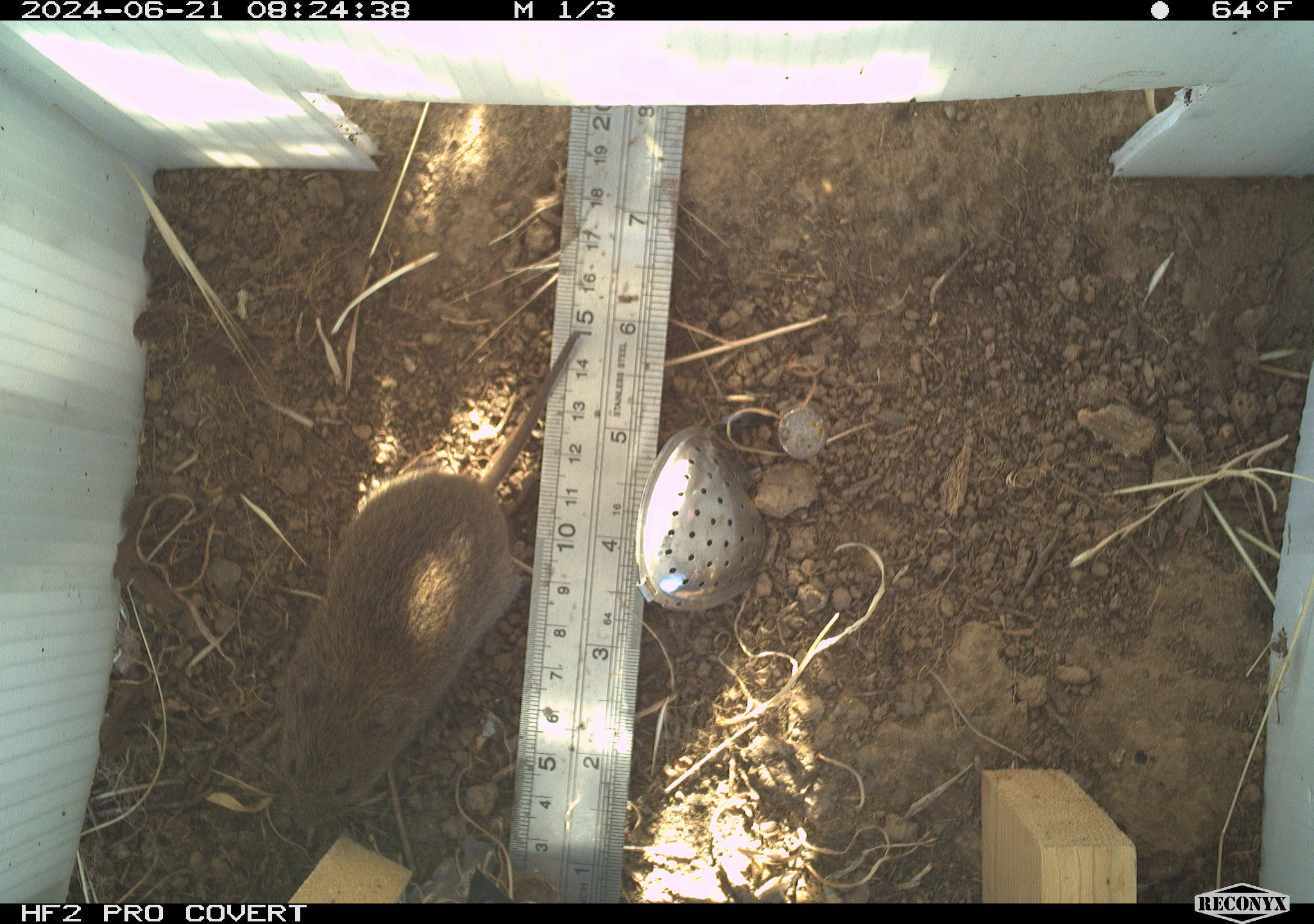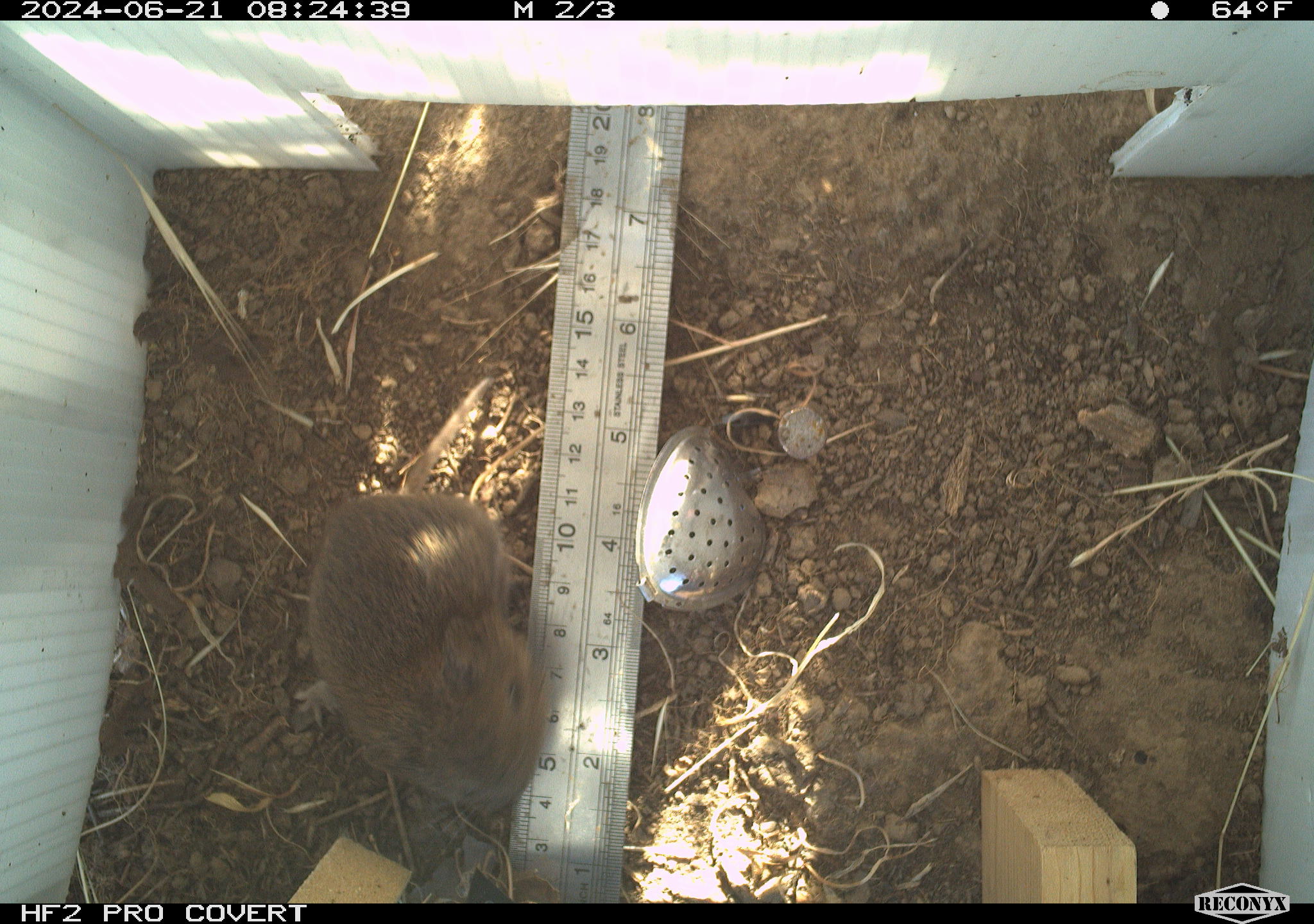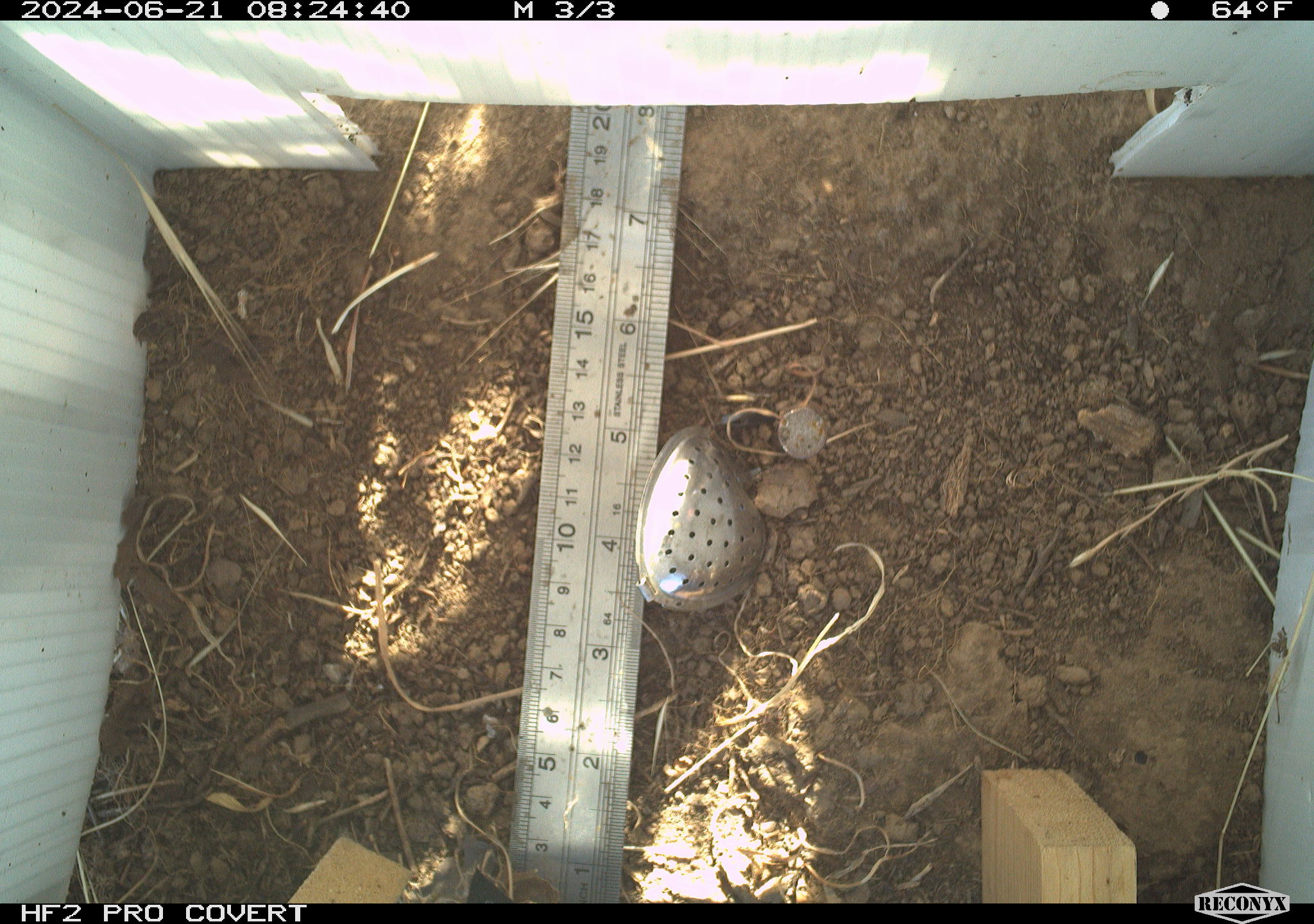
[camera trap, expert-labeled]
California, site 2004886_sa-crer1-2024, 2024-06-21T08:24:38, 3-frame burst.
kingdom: Animalia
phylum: Chordata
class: Mammalia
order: Rodentia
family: Cricetidae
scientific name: Arvicolinae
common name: voles, lemmings, and muskrats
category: arvicolinae subfamily